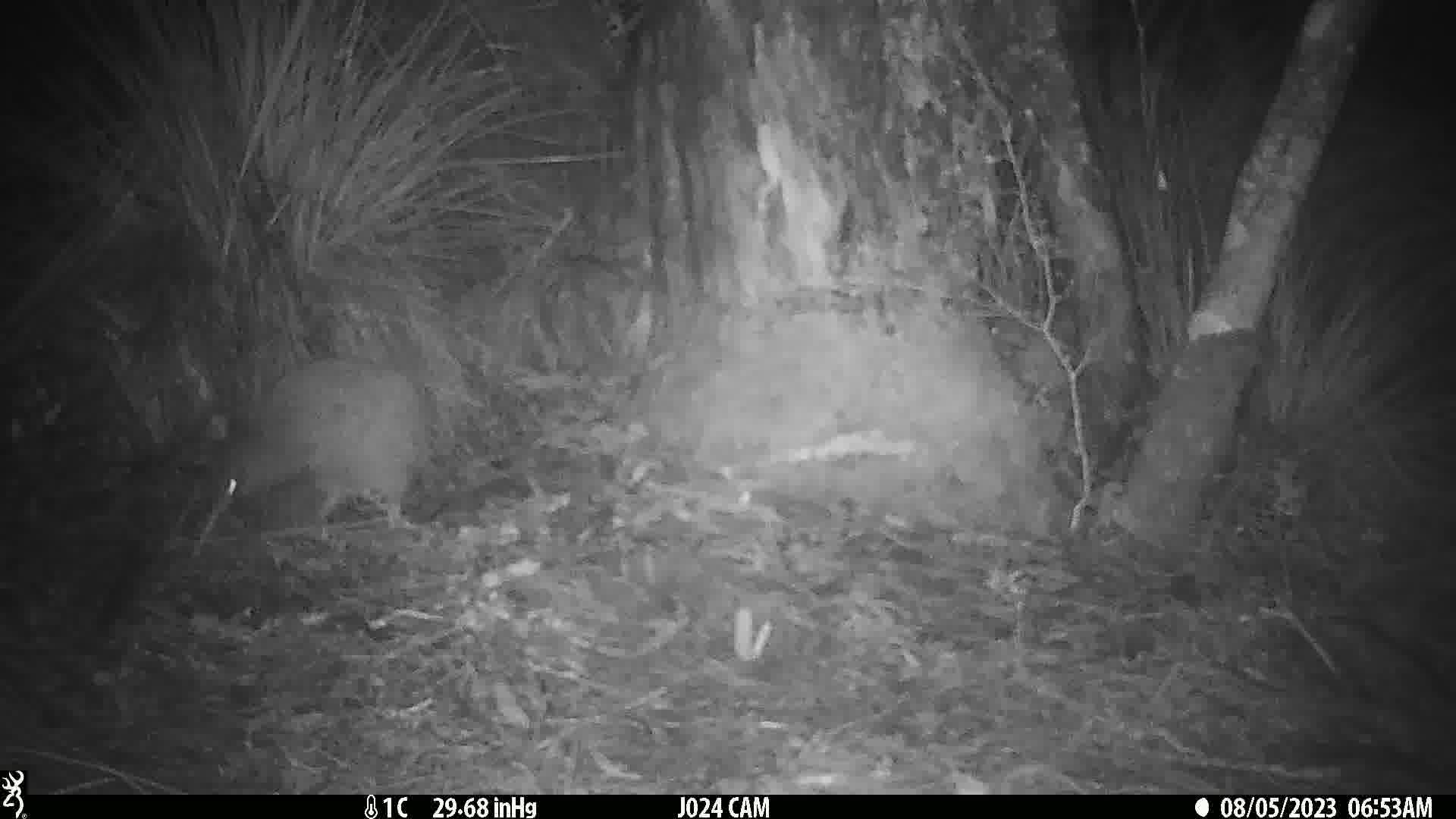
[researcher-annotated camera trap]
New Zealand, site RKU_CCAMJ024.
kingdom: Animalia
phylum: Chordata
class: Aves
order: Apterygiformes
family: Apterygidae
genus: Apteryx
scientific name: Apteryx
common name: kiwi